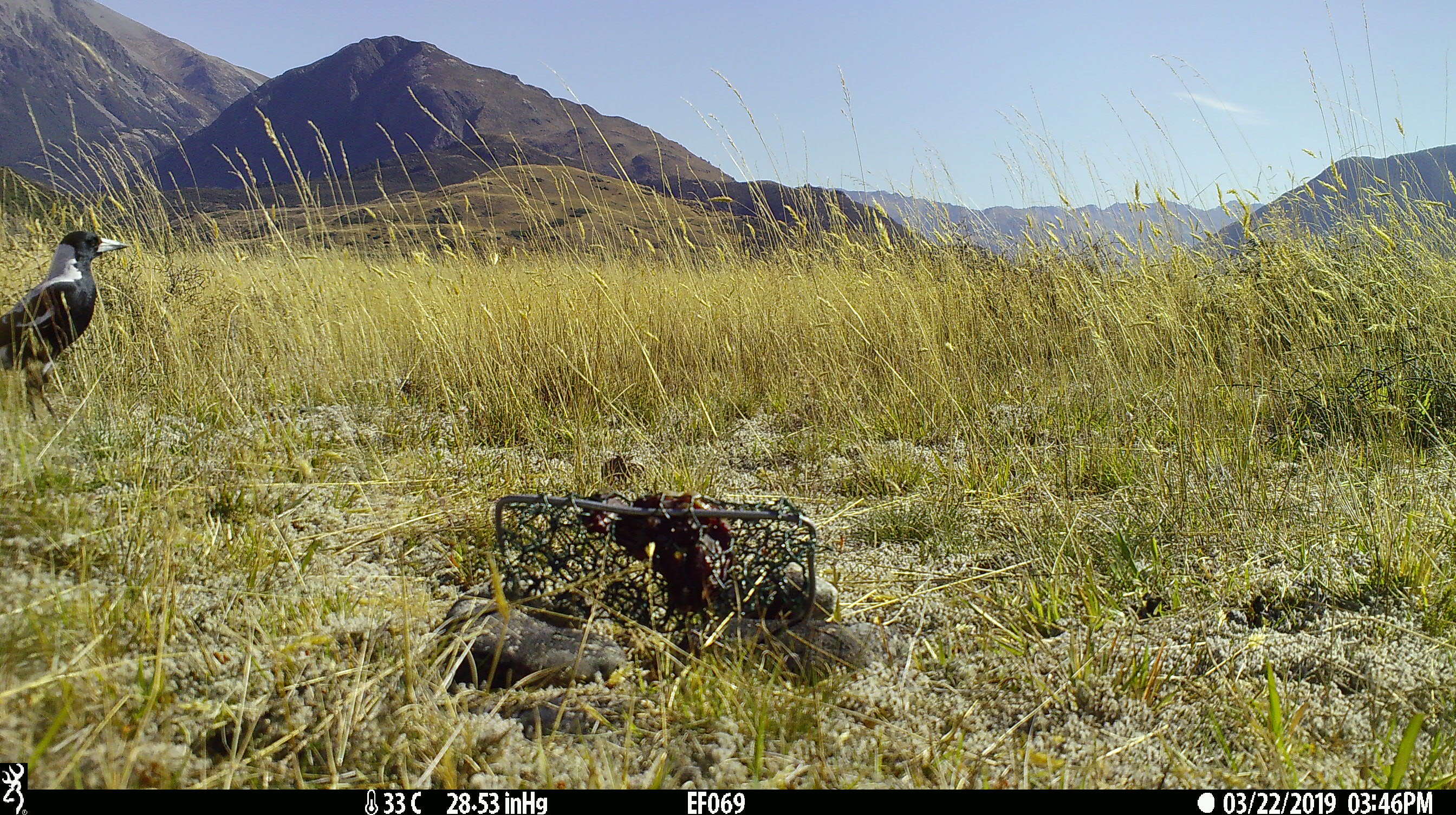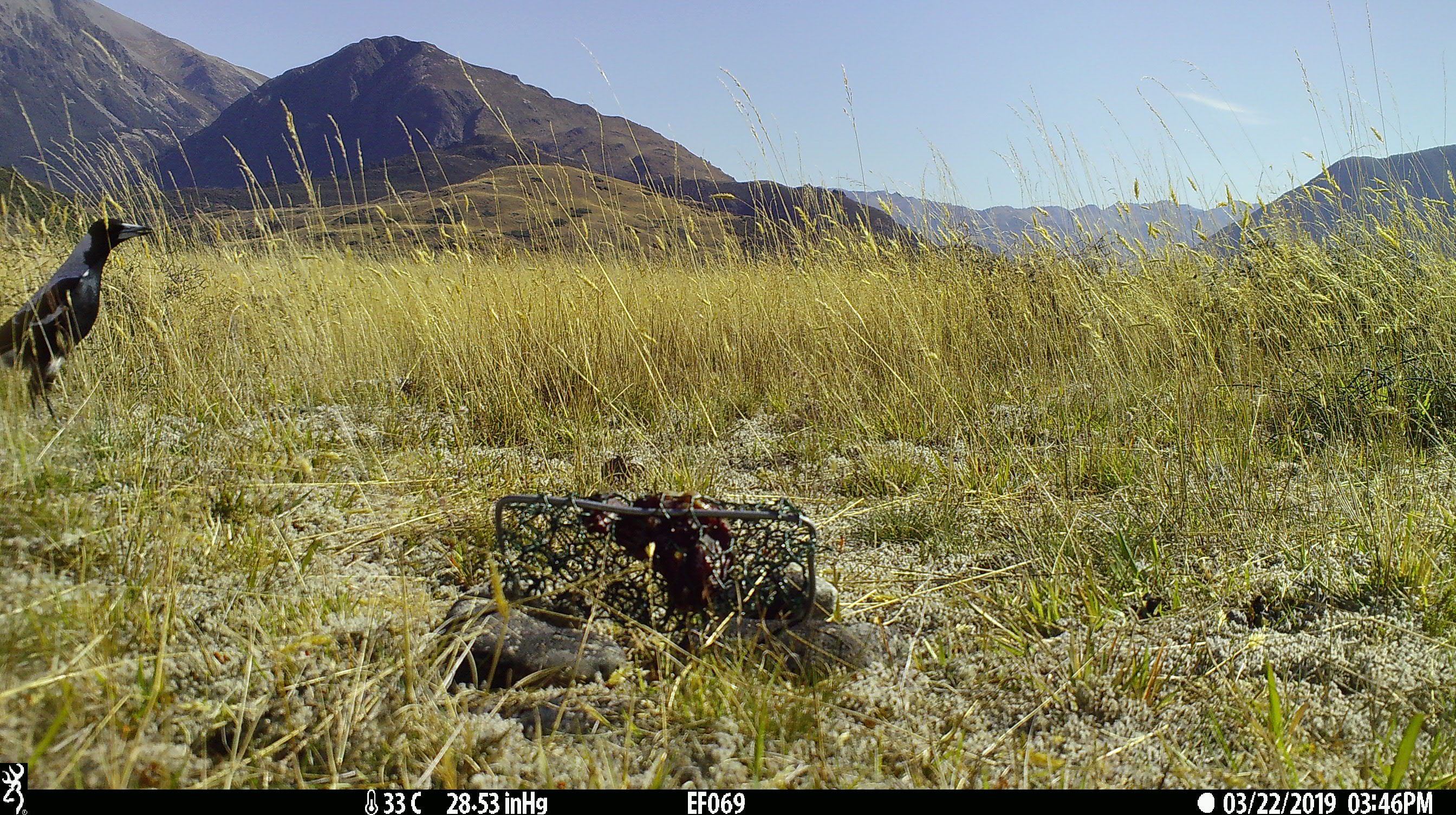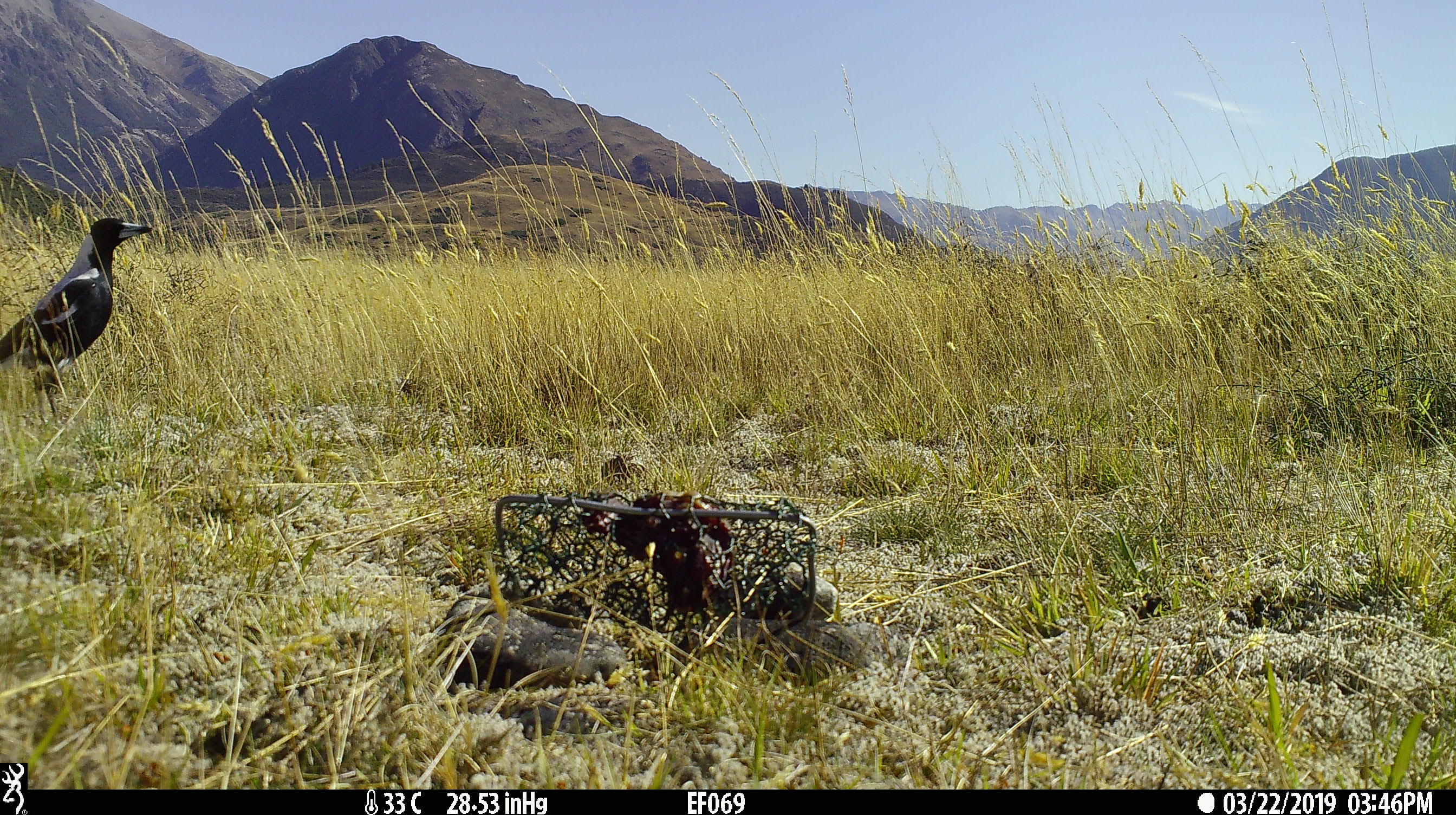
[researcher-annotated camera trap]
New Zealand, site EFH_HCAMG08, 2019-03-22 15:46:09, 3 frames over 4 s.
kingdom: Animalia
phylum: Chordata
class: Aves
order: Passeriformes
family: Artamidae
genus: Gymnorhina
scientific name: Gymnorhina tibicen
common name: australian magpie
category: magpie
Magpie (australian magpie) (Gymnorhina tibicen).